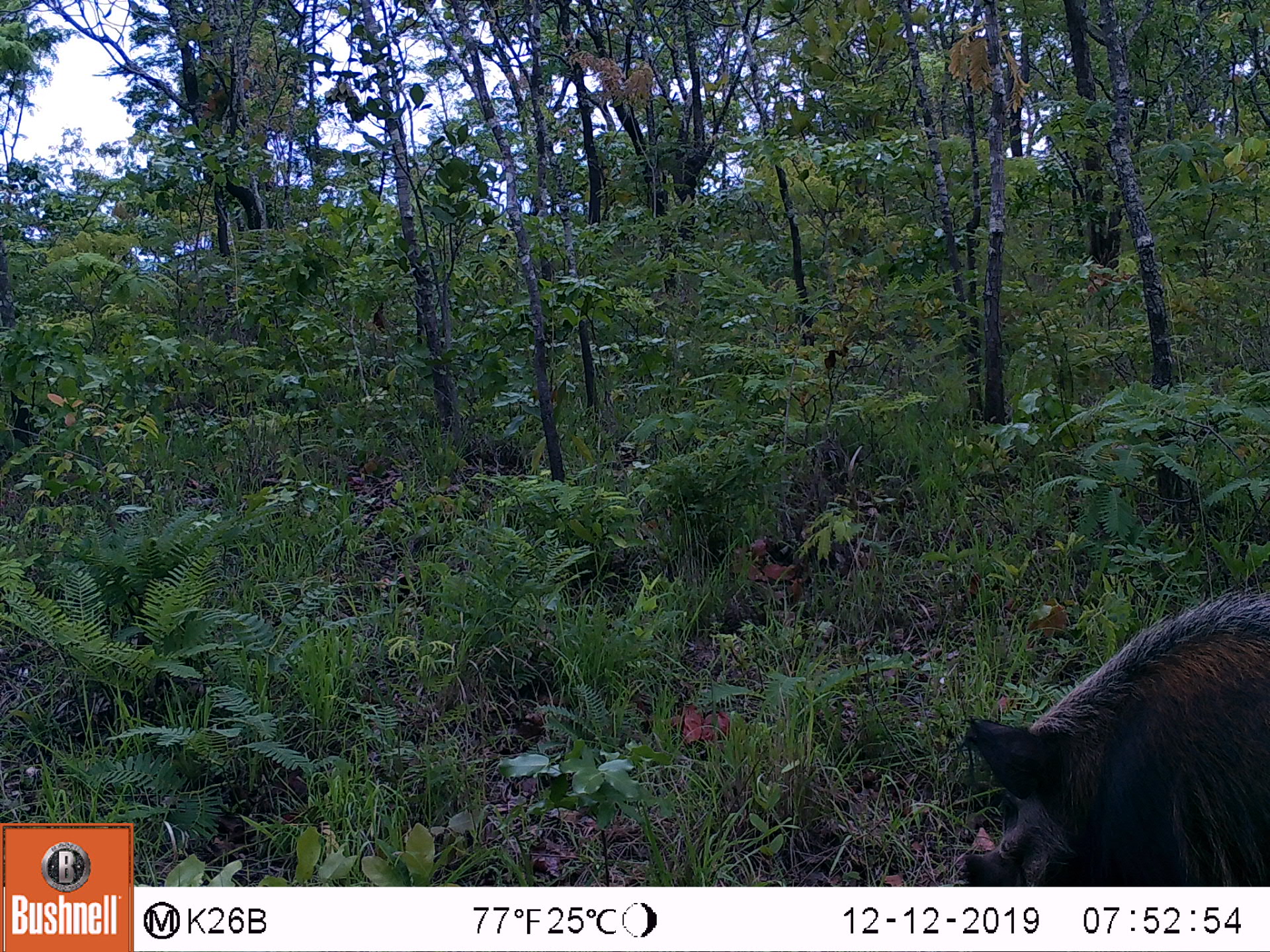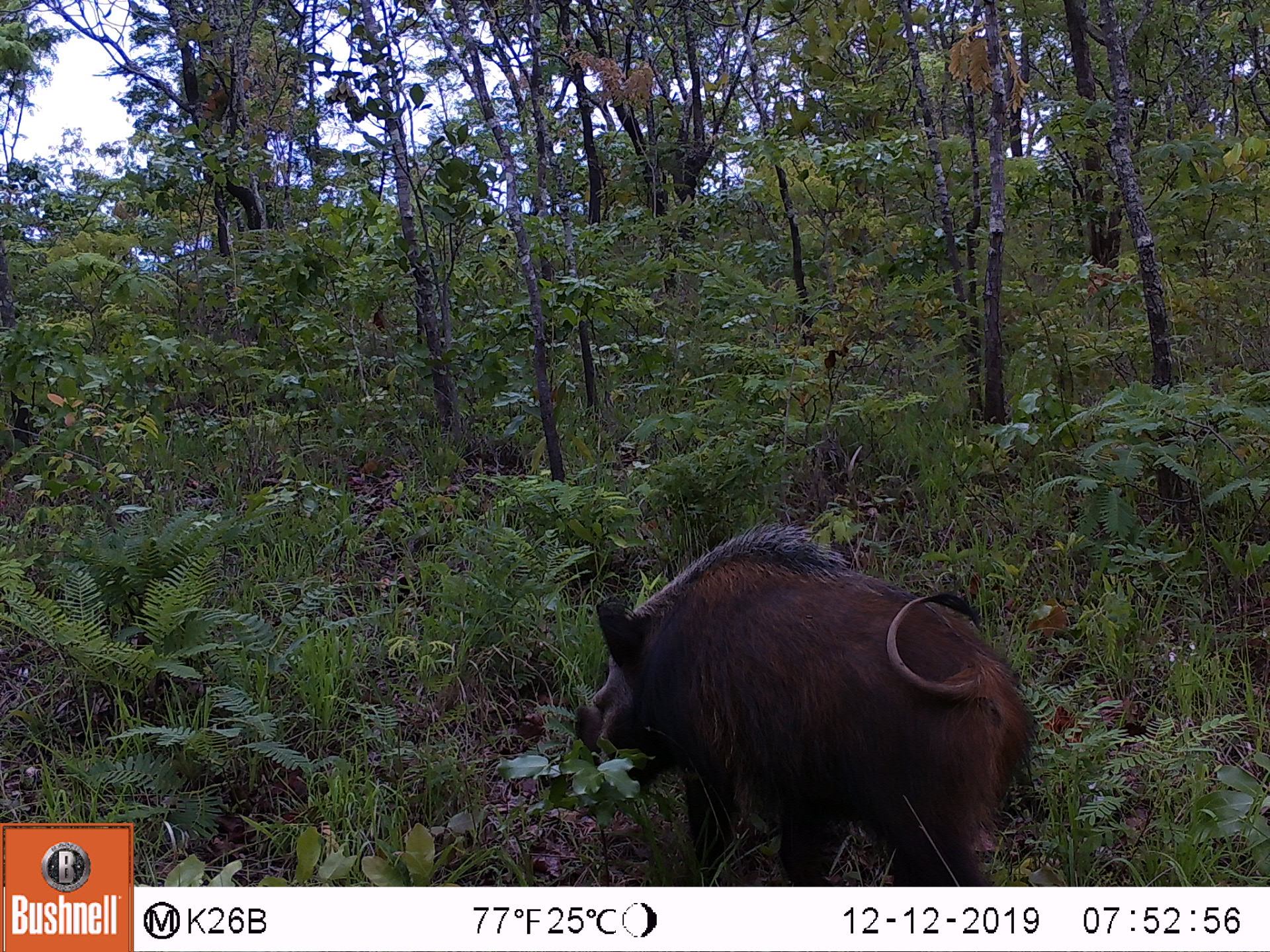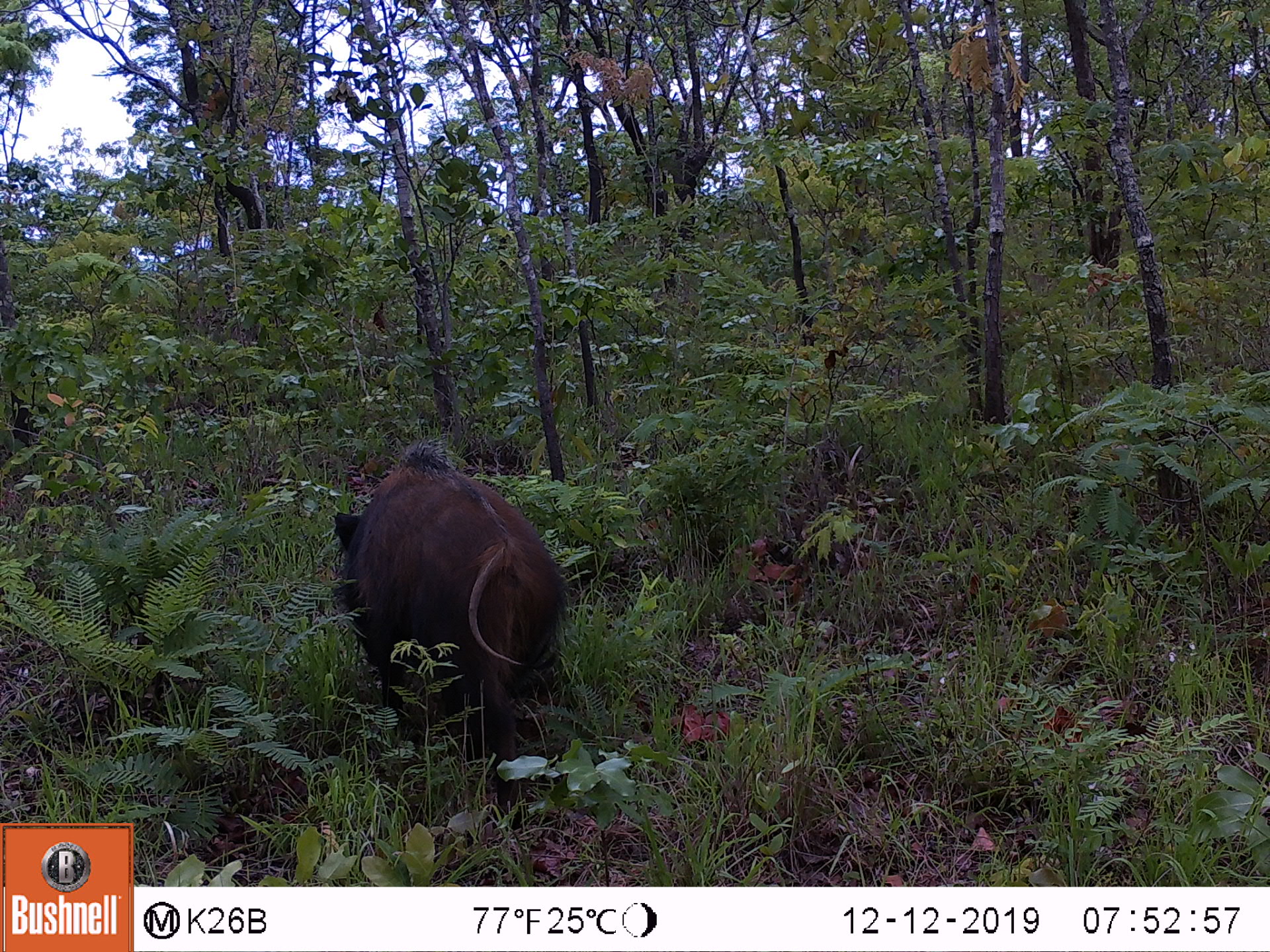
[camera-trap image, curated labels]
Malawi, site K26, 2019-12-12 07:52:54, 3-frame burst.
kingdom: Animalia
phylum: Chordata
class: Mammalia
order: Artiodactyla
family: Suidae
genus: Potamochoerus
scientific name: Potamochoerus larvatus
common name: bushpig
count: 1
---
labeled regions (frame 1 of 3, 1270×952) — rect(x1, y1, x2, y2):
bushpig: rect(953, 577, 1269, 885)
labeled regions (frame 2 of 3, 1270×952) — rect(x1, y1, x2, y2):
bushpig: rect(558, 518, 1044, 885)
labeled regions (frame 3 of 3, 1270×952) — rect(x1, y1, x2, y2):
bushpig: rect(328, 435, 571, 829)